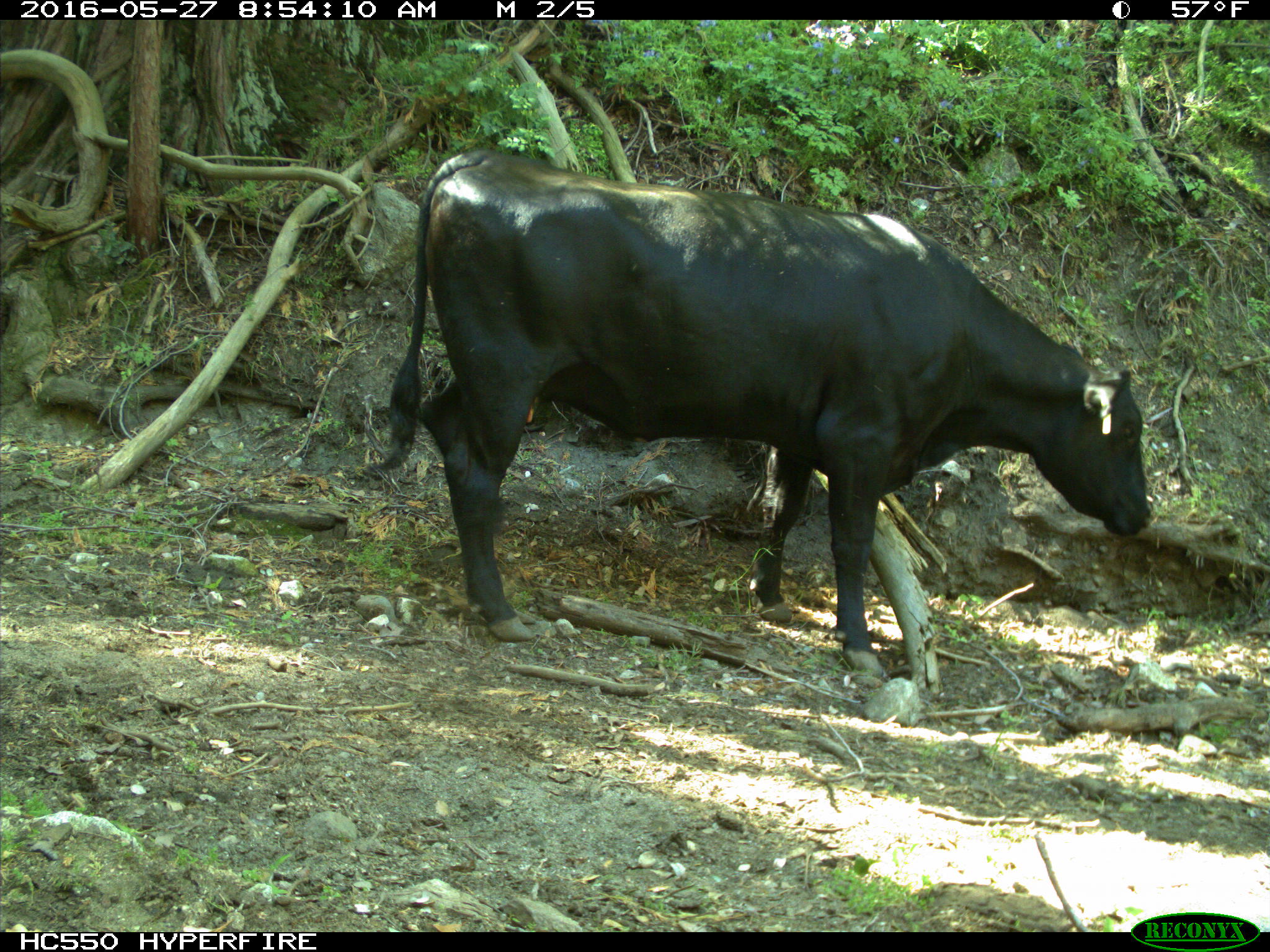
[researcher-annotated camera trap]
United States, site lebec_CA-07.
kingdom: Animalia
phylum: Chordata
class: Mammalia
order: Artiodactyla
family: Bovidae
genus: Bos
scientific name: Bos taurus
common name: domestic cow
Bos taurus (domestic cow).